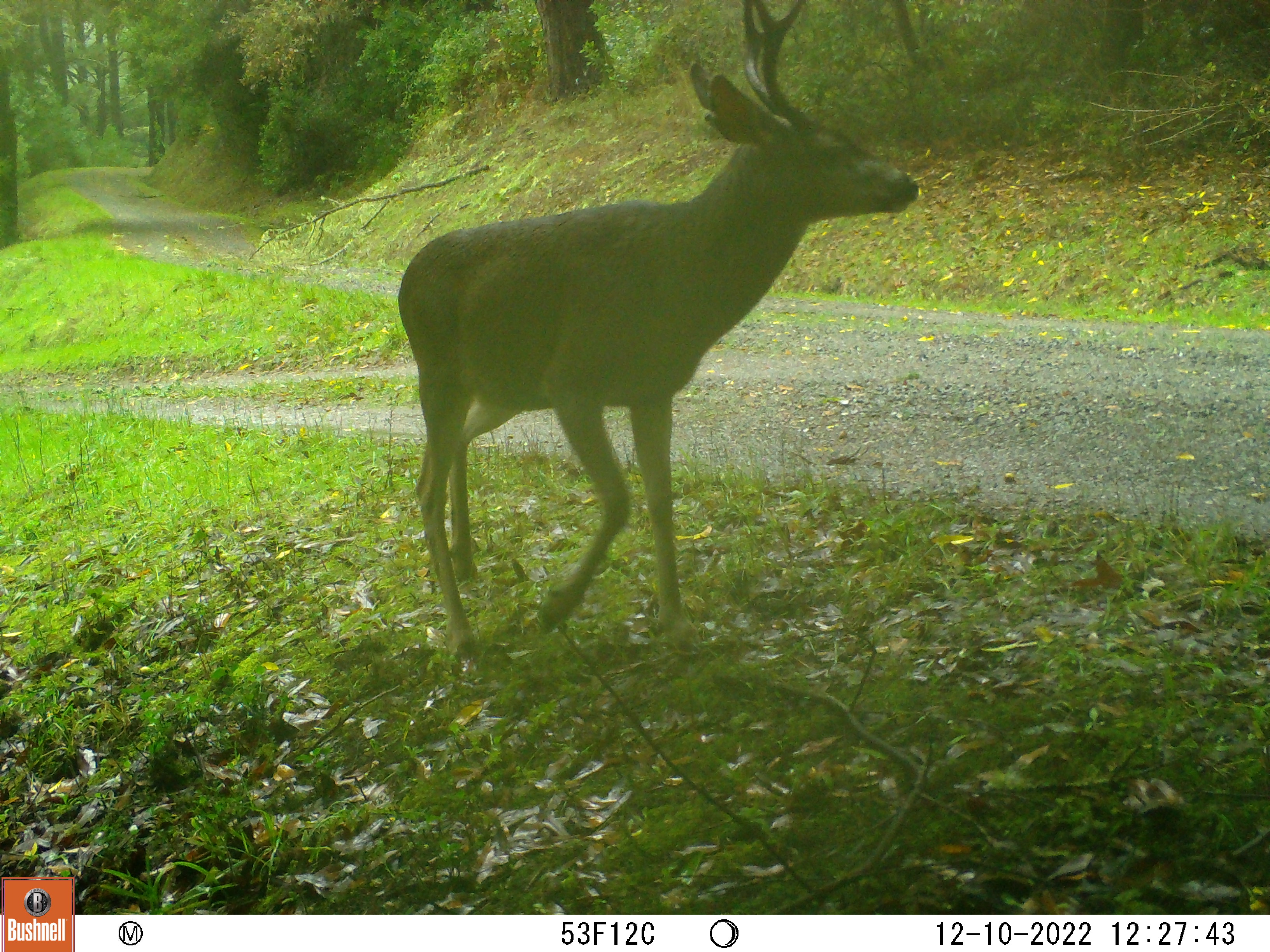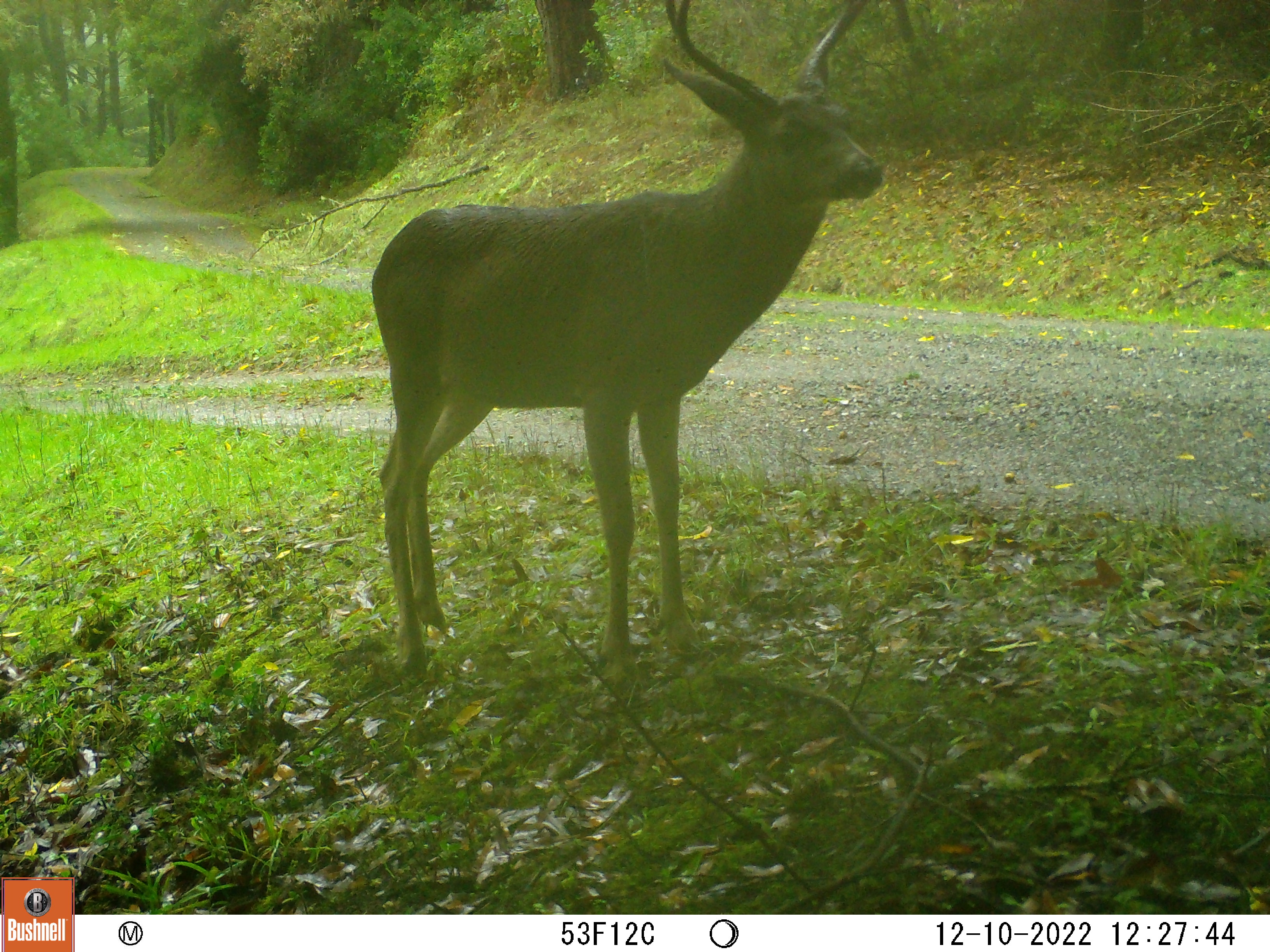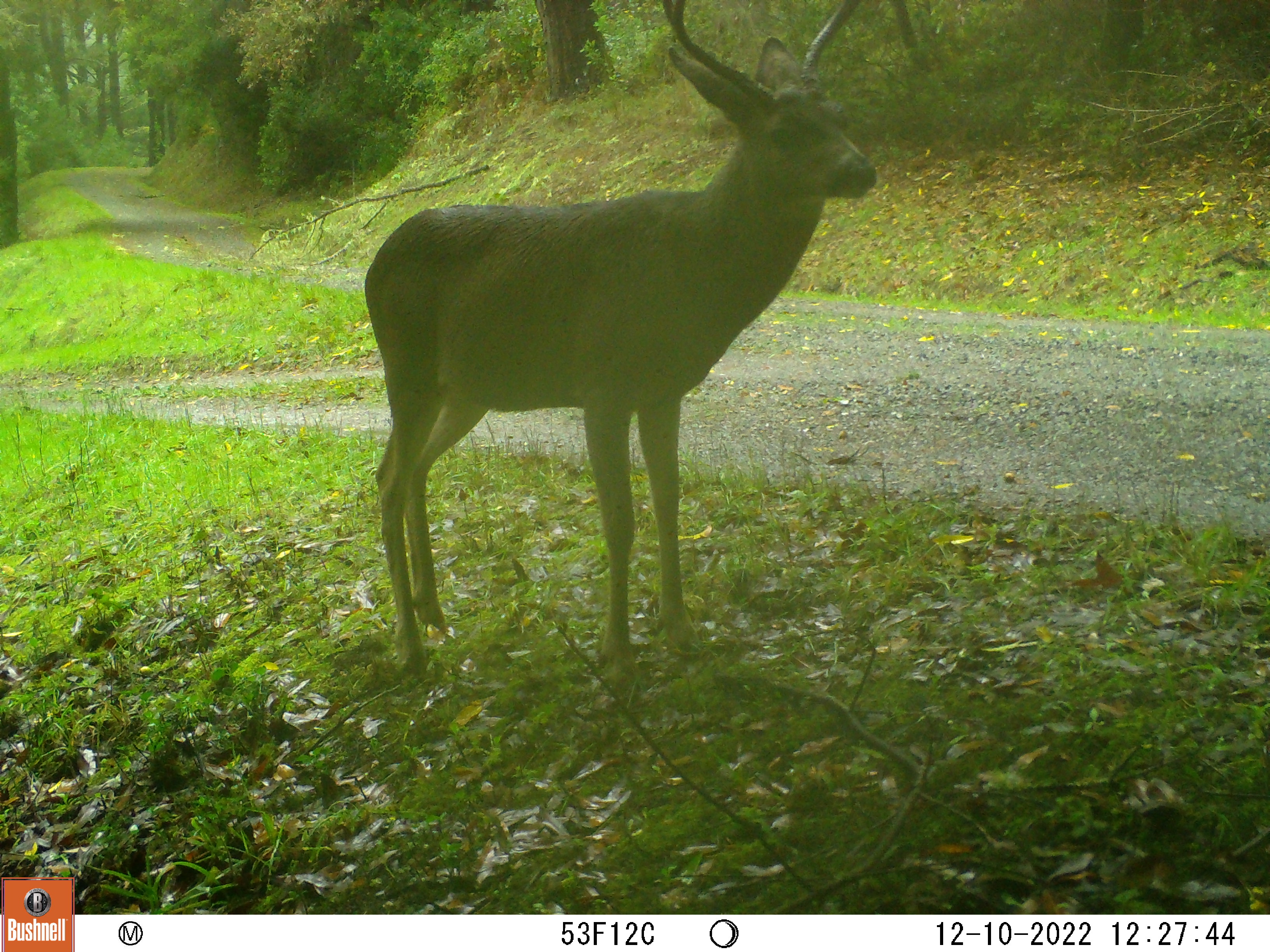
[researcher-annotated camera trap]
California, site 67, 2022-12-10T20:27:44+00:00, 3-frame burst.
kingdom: Animalia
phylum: Chordata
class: Mammalia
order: Artiodactyla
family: Cervidae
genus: Odocoileus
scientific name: Odocoileus hemionus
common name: mule deer